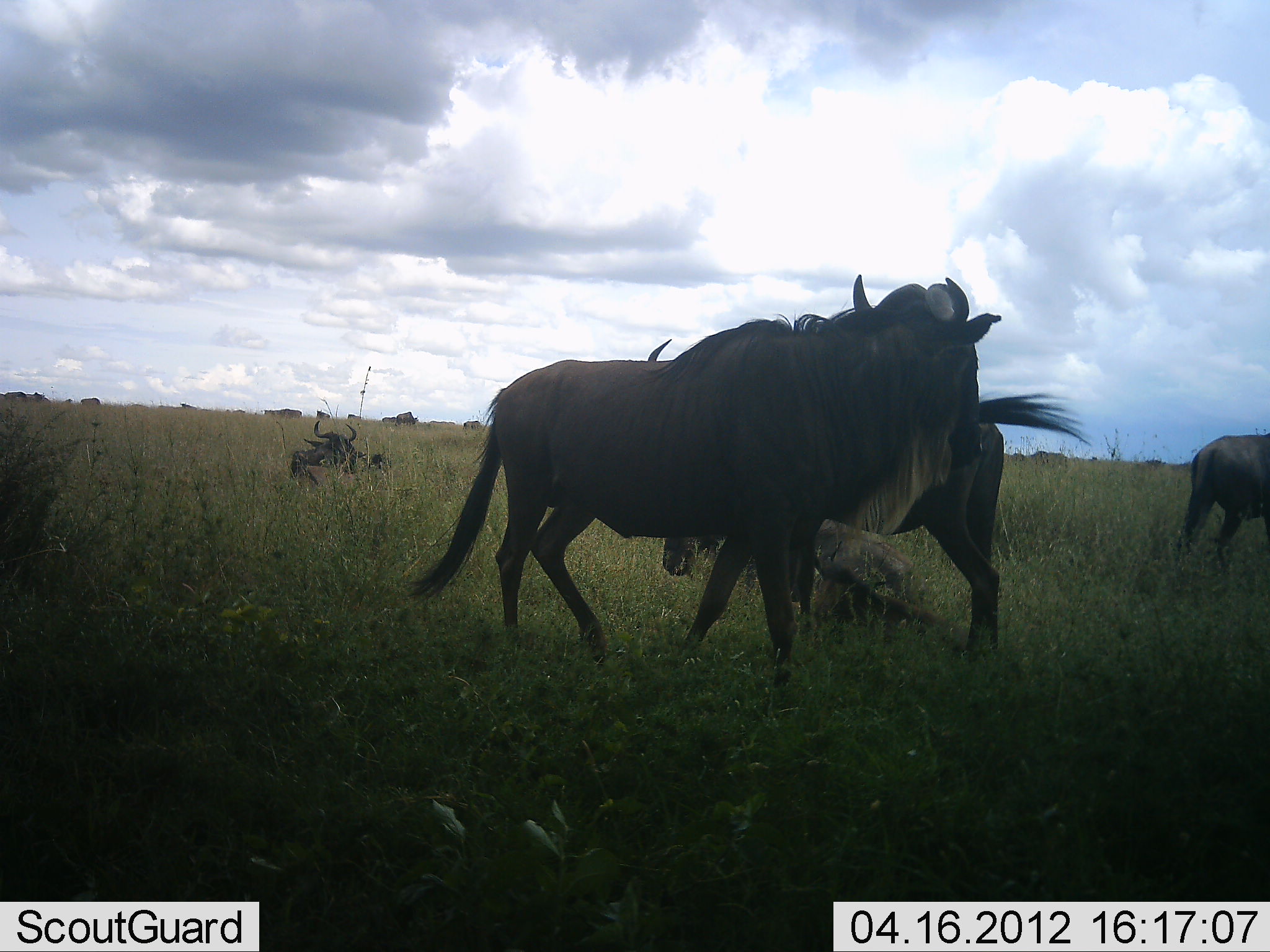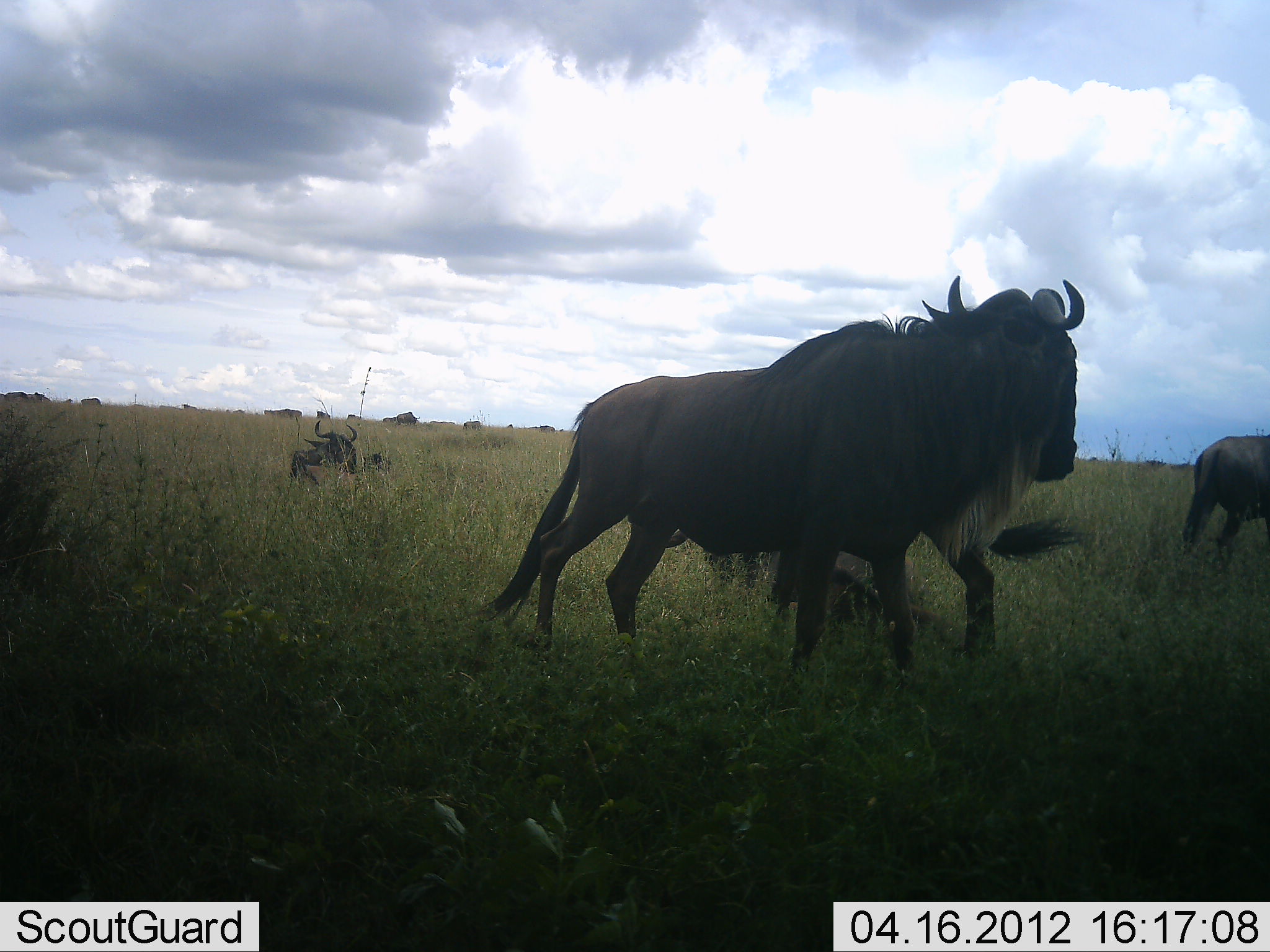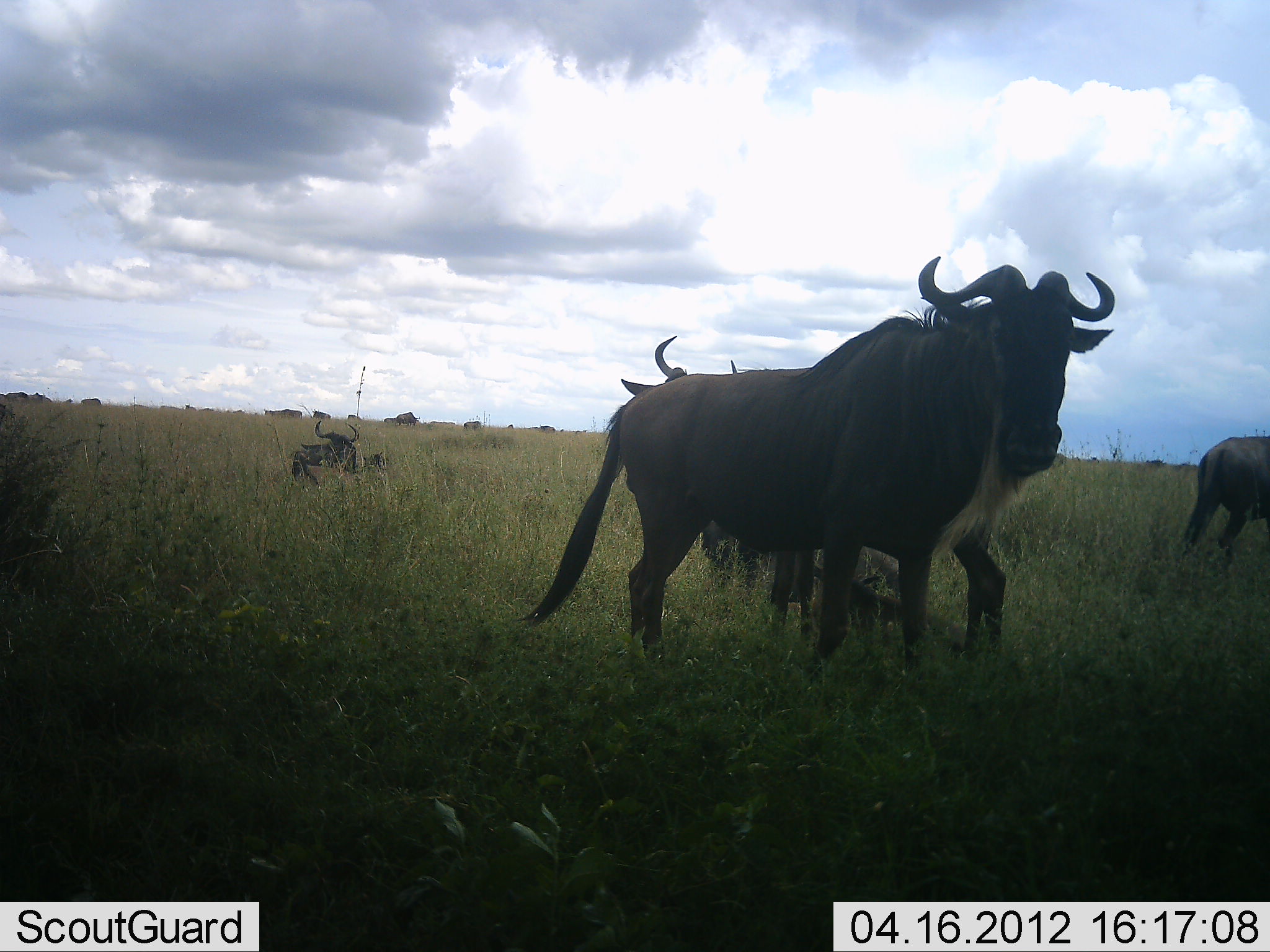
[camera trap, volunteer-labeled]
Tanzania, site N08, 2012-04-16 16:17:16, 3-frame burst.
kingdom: Animalia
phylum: Chordata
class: Mammalia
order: Artiodactyla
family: Bovidae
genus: Connochaetes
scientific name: Connochaetes taurinus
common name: blue wildebeest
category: wildebeest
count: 5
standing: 45%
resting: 77%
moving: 77%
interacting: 14%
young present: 23%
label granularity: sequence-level